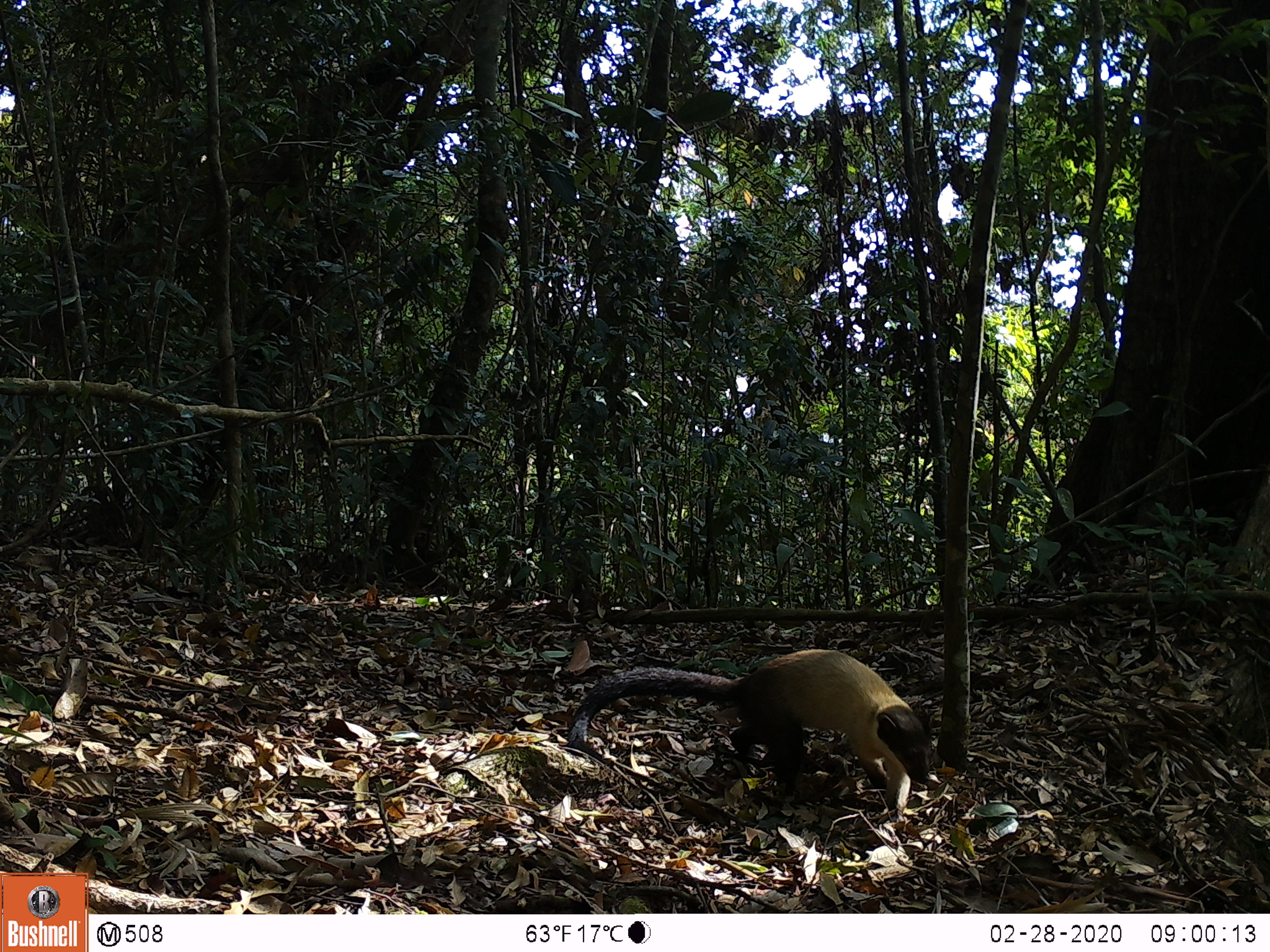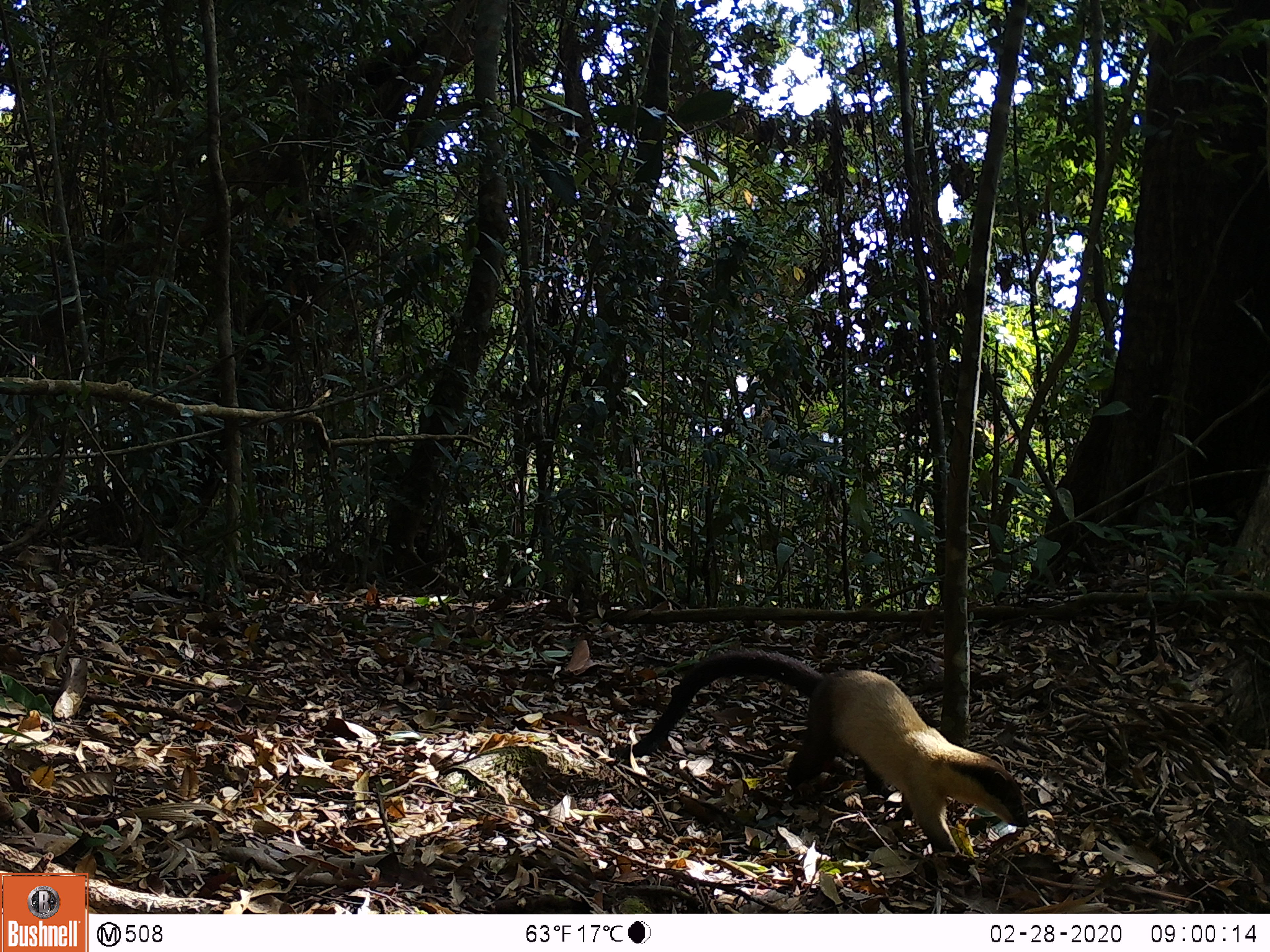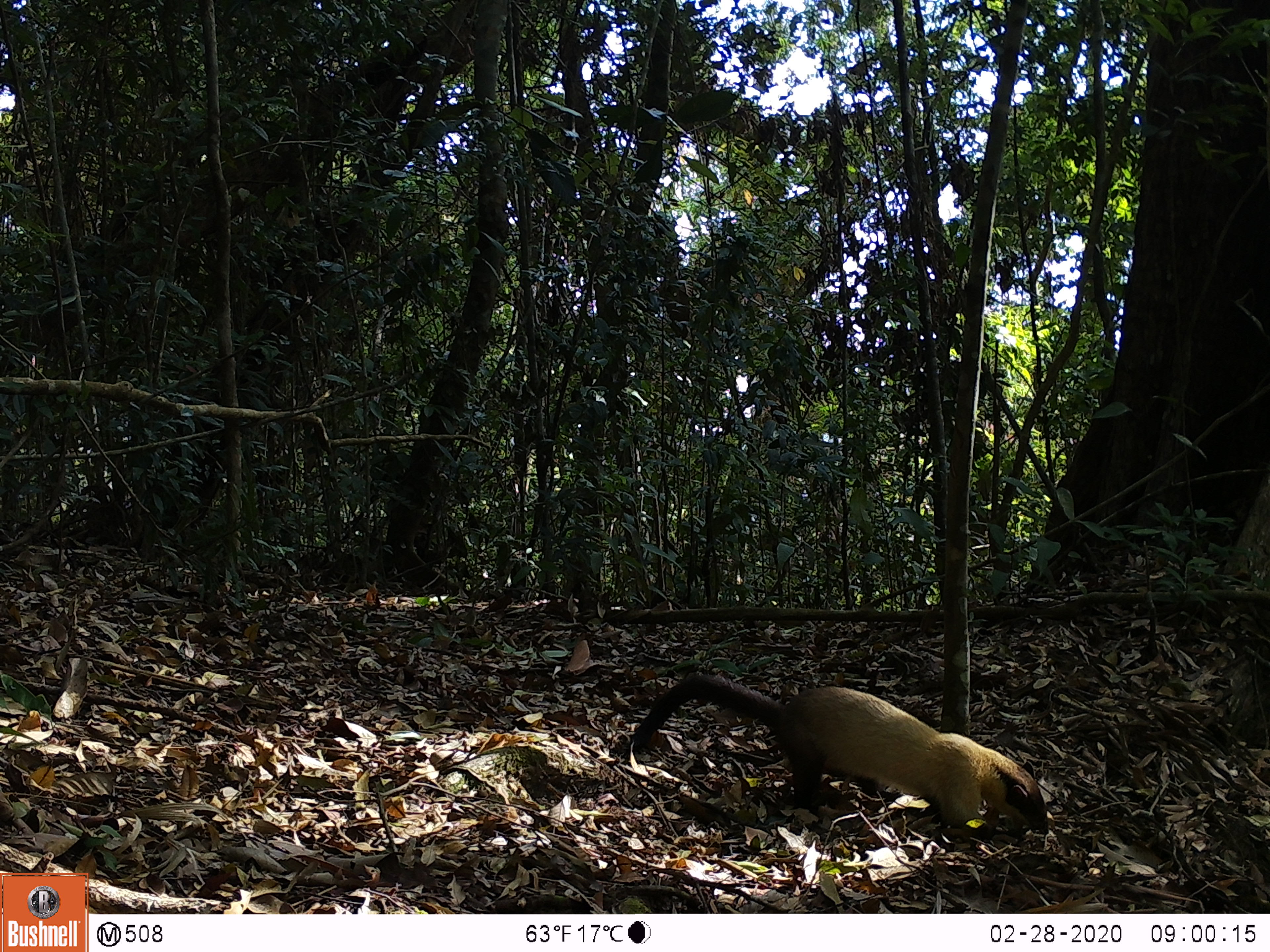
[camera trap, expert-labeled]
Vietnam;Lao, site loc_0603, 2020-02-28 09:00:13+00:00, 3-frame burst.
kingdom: Animalia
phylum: Chordata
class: Mammalia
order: Carnivora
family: Mustelidae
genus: Martes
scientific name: Martes flavigula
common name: yellow-throated marten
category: yellow throated marten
Yellow throated marten (yellow-throated marten) (Martes flavigula). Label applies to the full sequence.